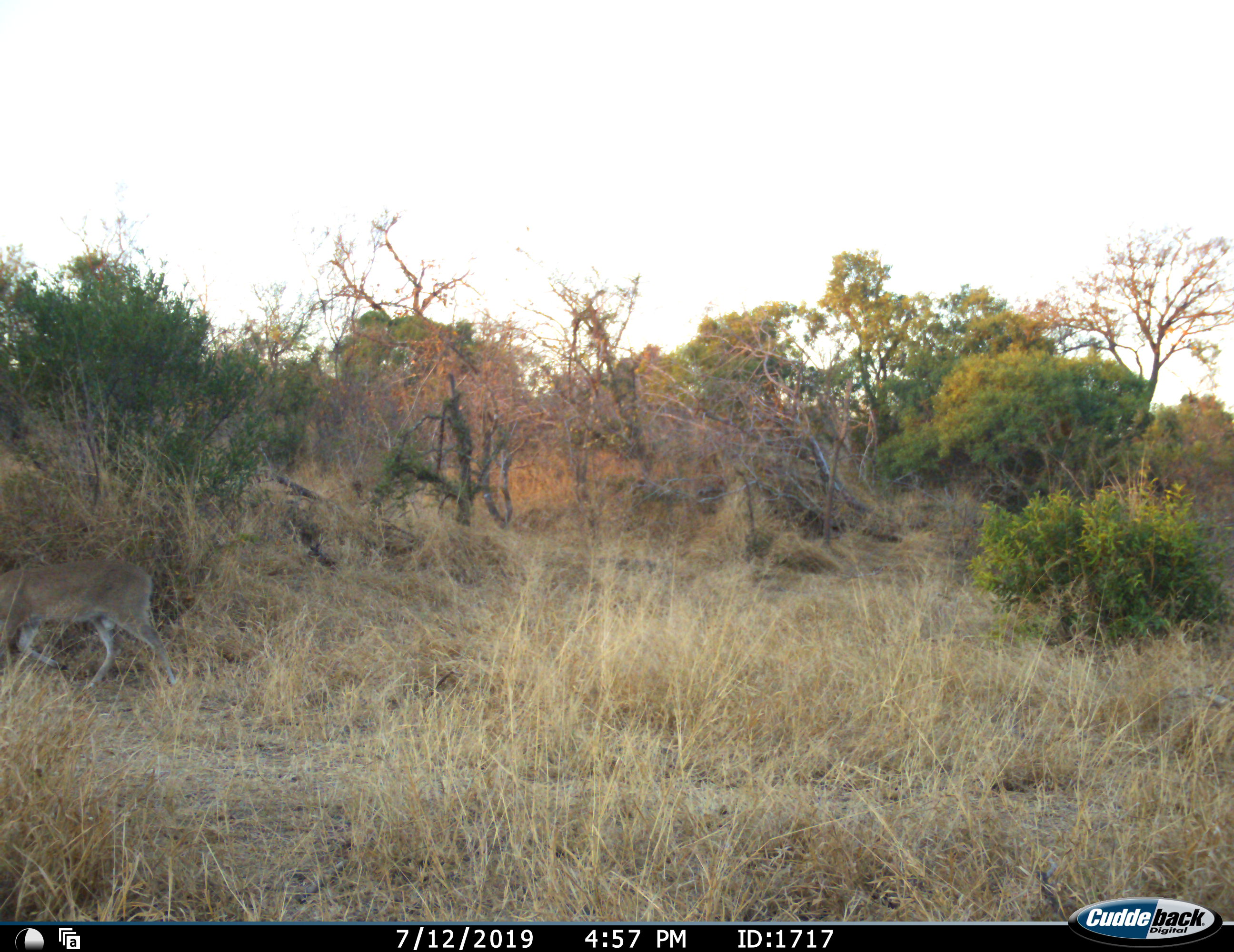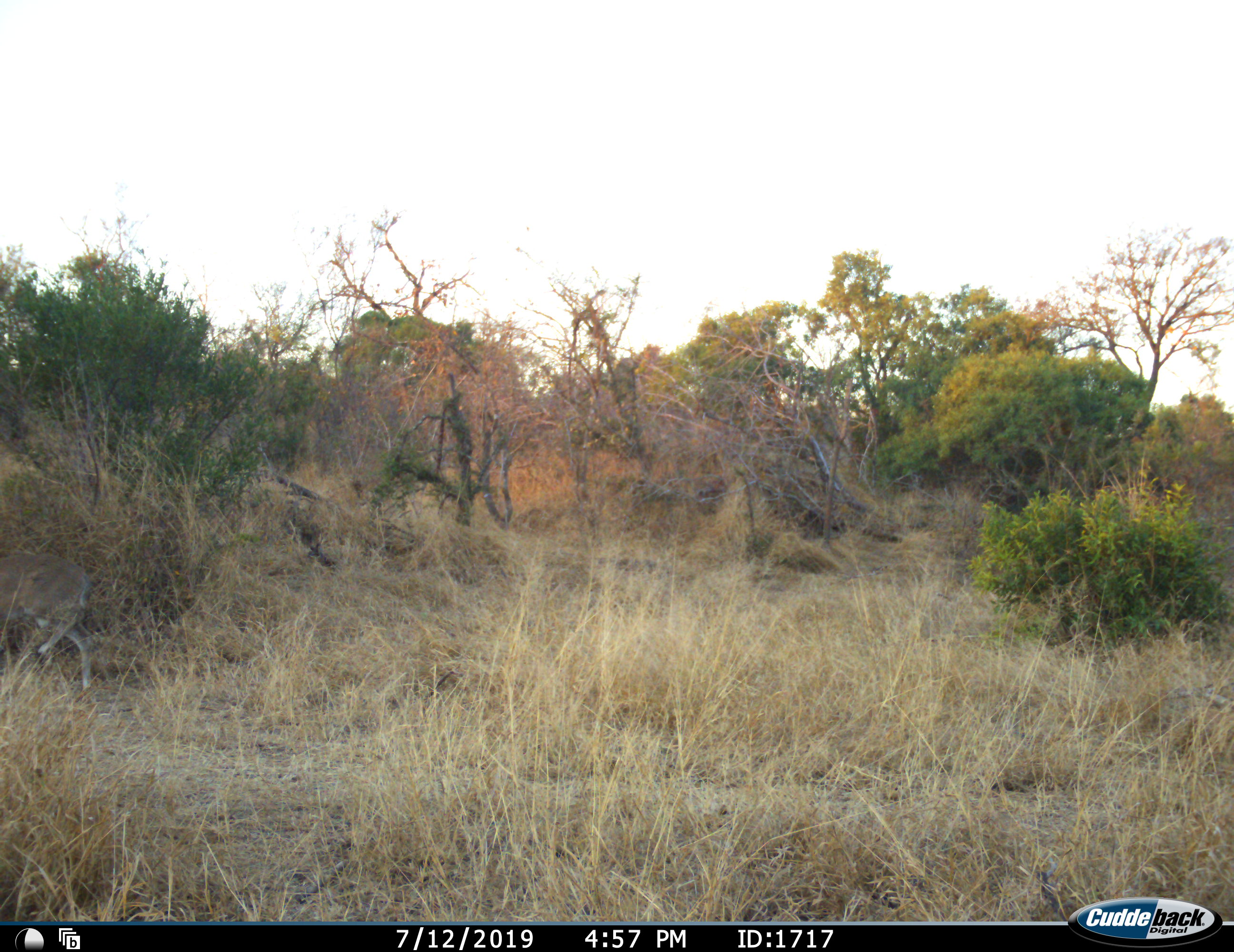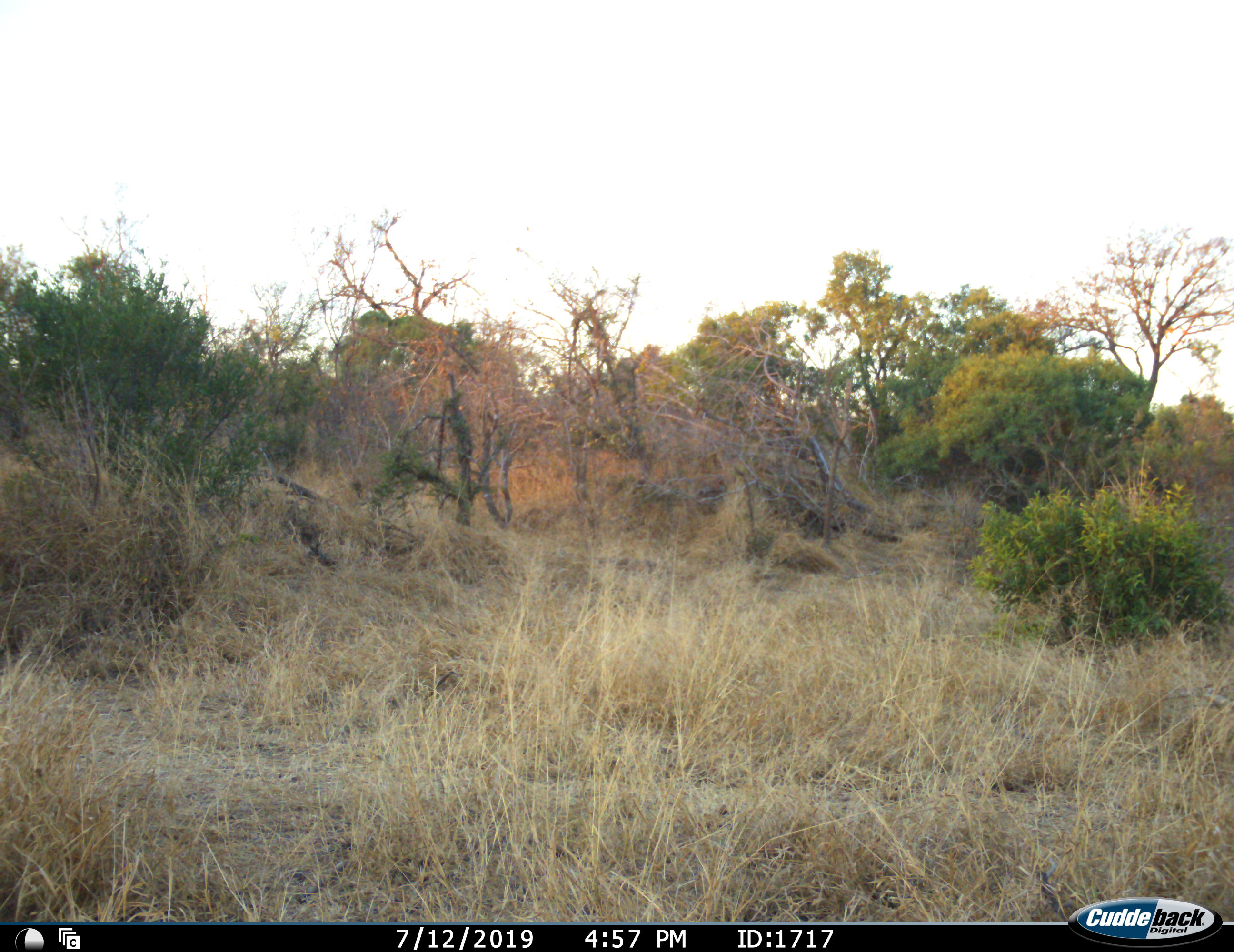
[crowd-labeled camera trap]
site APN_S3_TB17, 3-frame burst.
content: unidentified animal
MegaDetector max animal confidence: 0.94